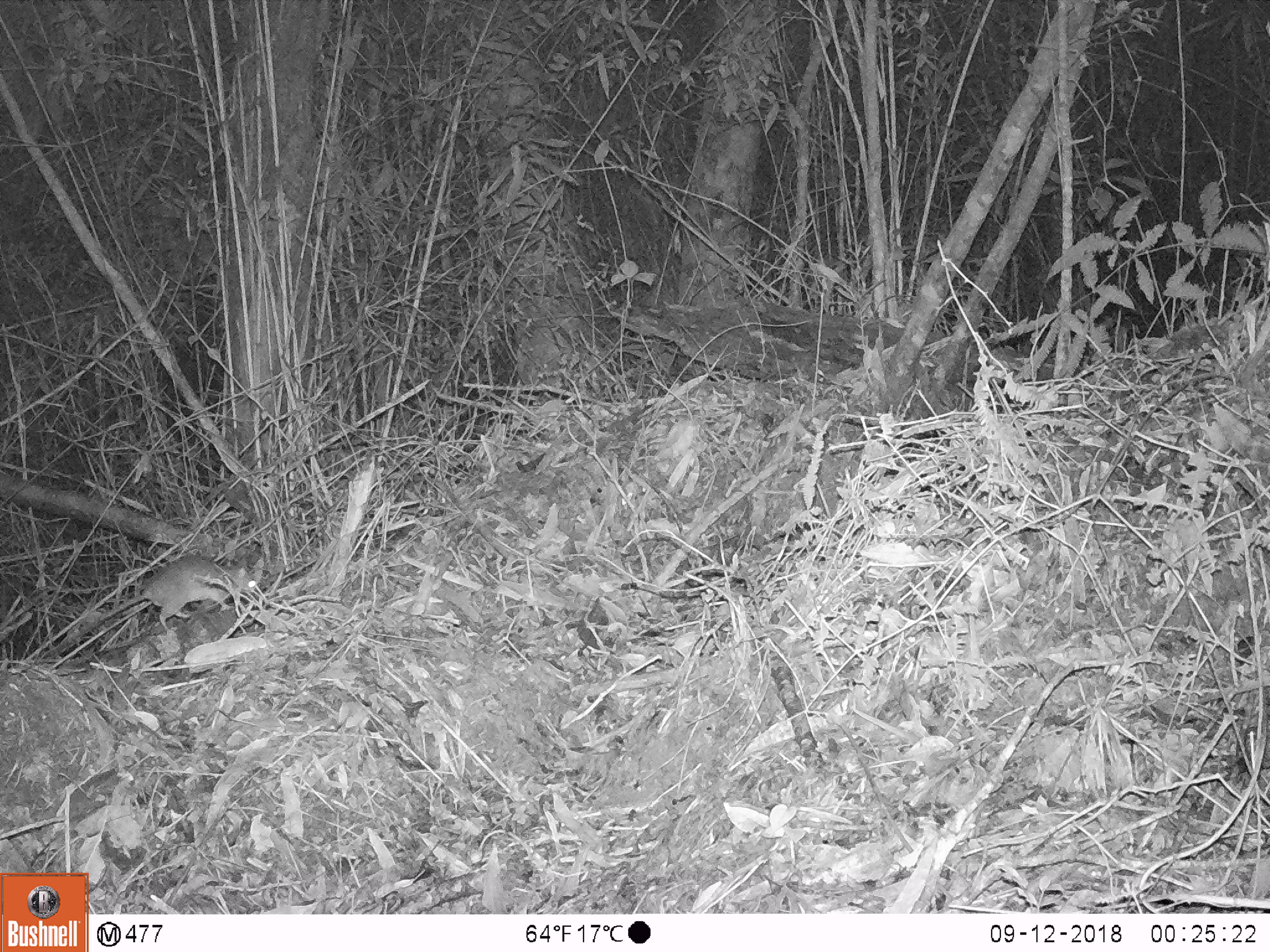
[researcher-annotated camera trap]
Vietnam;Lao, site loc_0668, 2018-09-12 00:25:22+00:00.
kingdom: Animalia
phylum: Chordata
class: Mammalia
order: Rodentia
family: Muridae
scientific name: Muridae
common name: old-world mice and rats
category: unidentified murid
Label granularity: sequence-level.